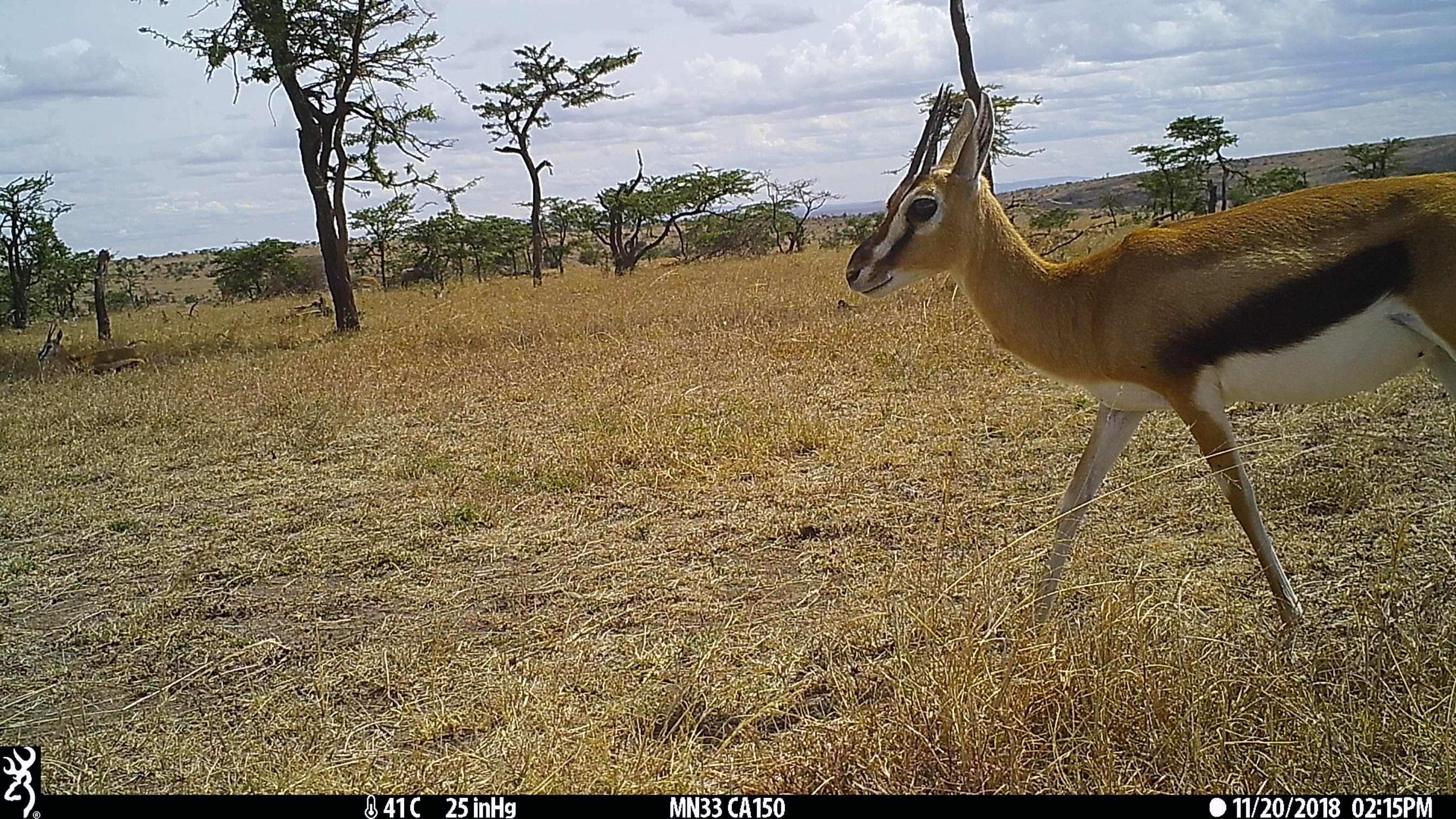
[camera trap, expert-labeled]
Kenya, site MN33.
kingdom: Animalia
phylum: Chordata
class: Mammalia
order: Artiodactyla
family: Bovidae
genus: Eudorcas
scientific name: Eudorcas thomsonii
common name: thomon's gazelle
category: gazelle thomsons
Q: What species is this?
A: Gazelle thomsons (thomon's gazelle) (Eudorcas thomsonii).